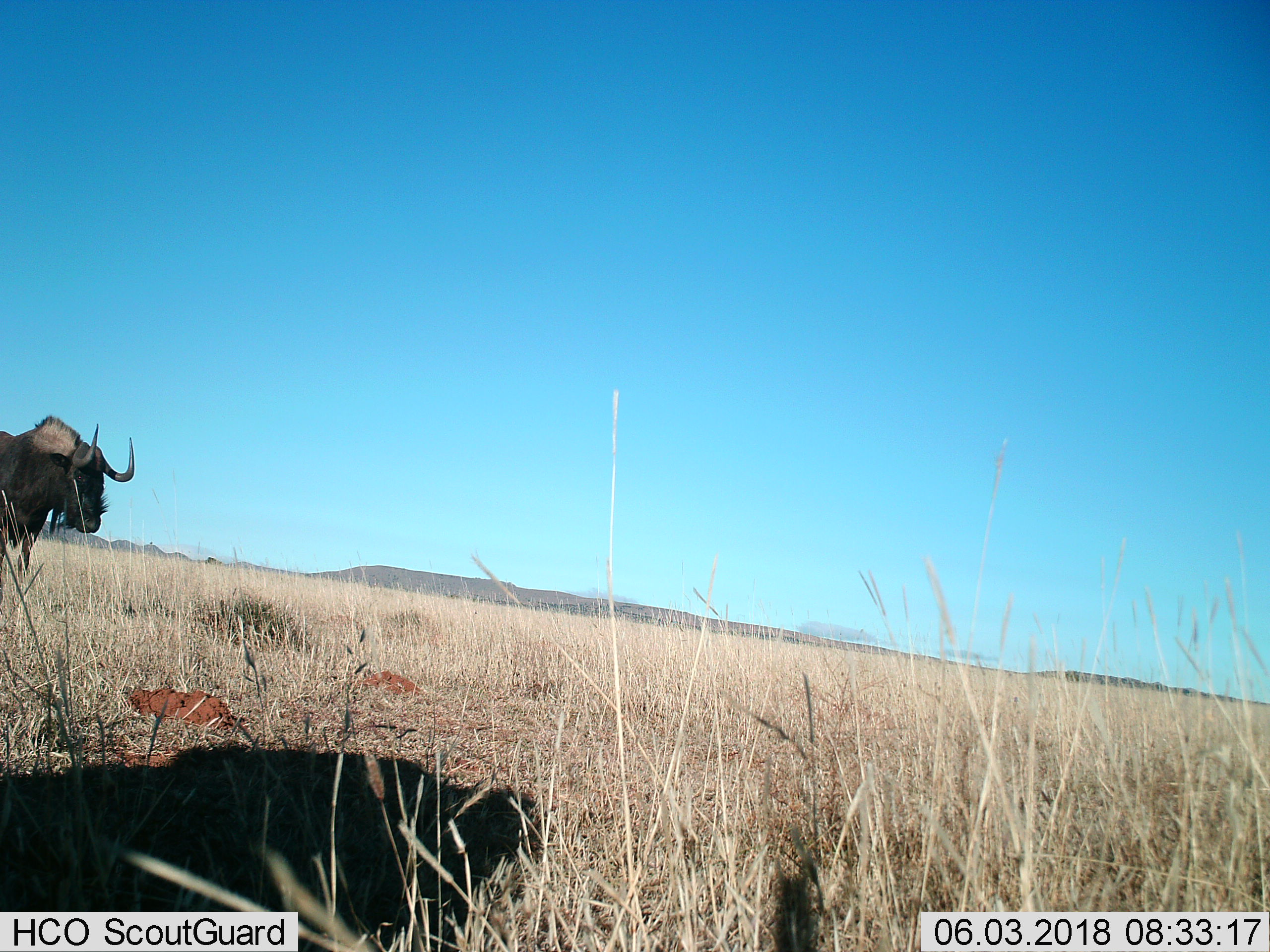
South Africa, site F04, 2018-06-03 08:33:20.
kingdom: Animalia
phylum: Chordata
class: Mammalia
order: Artiodactyla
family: Bovidae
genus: Connochaetes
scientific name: Connochaetes gnou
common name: black wildebeest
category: wildebeestblack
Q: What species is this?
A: Wildebeestblack (black wildebeest) (Connochaetes gnou).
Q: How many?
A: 1.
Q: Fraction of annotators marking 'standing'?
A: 67%.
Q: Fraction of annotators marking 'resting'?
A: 0%.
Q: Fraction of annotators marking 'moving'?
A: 33%.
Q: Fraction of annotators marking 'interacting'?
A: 0%.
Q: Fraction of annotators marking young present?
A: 0%.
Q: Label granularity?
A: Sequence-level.